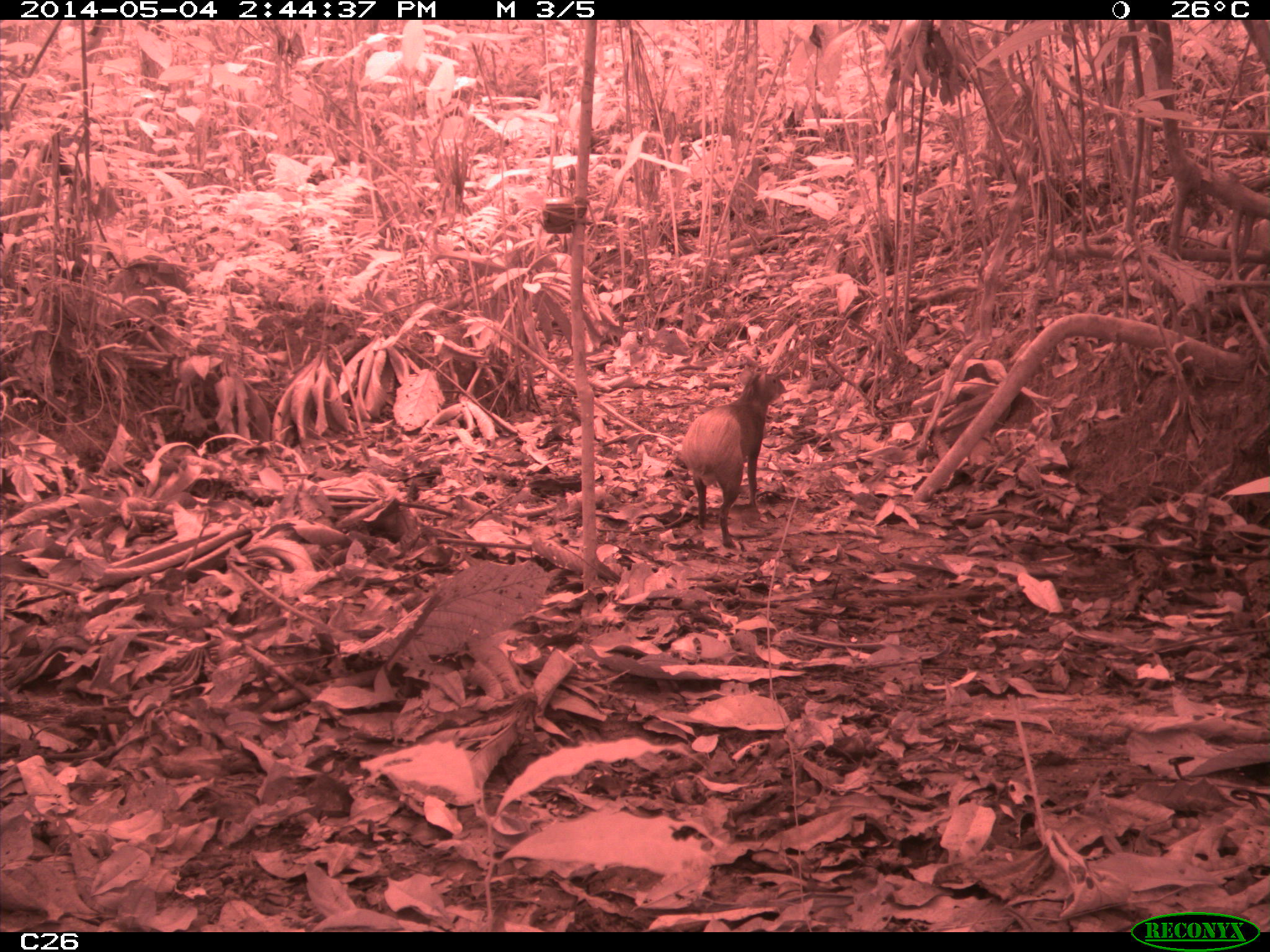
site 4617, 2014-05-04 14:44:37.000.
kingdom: Animalia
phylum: Chordata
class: Mammalia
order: Rodentia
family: Dasyproctidae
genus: Dasyprocta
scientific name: Dasyprocta leporina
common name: red-rumped agouti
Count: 1.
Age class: adult.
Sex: male.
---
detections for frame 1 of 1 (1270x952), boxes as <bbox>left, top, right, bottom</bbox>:
dasyprocta leporina: <bbox>685, 367, 790, 550</bbox>